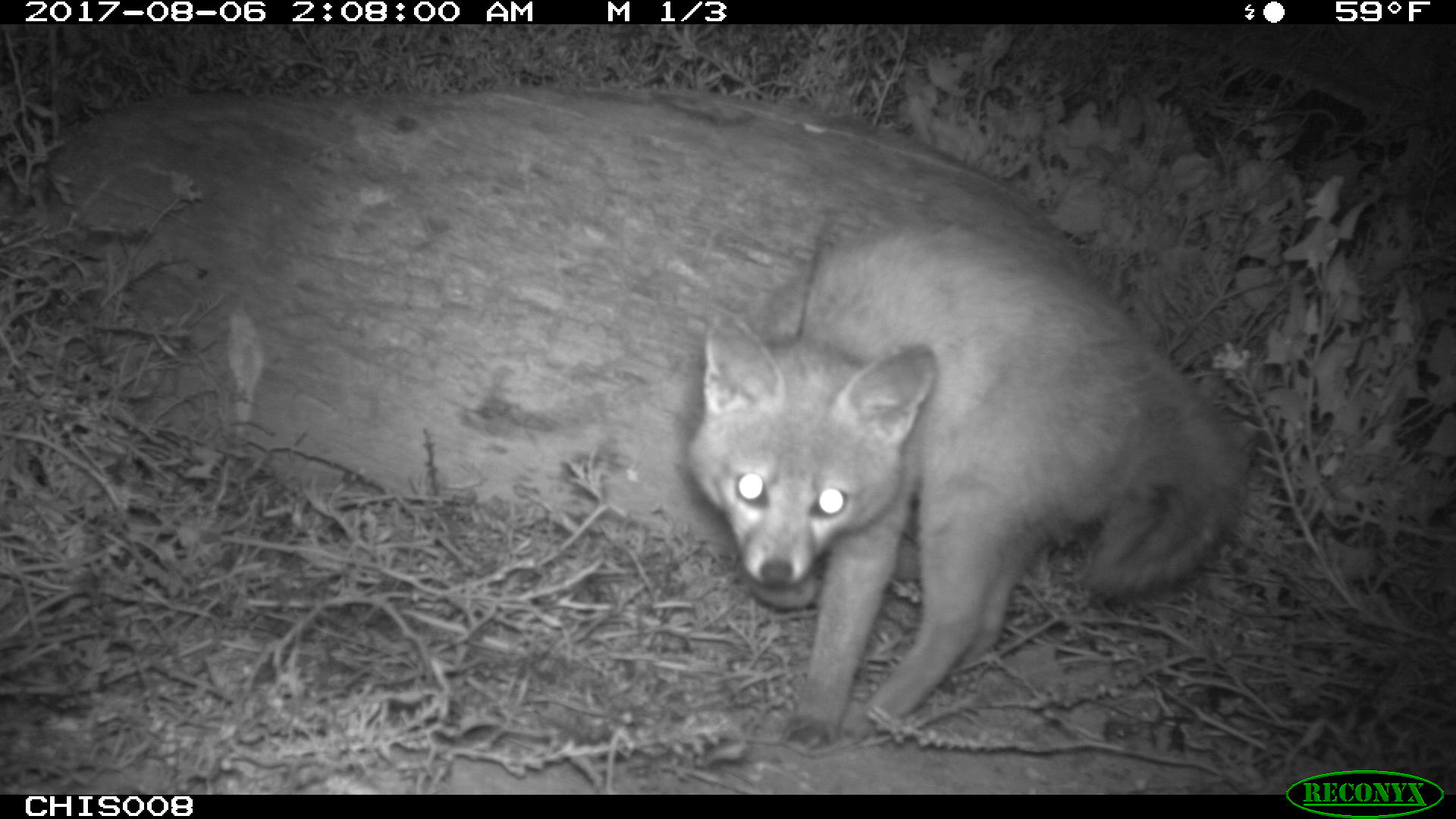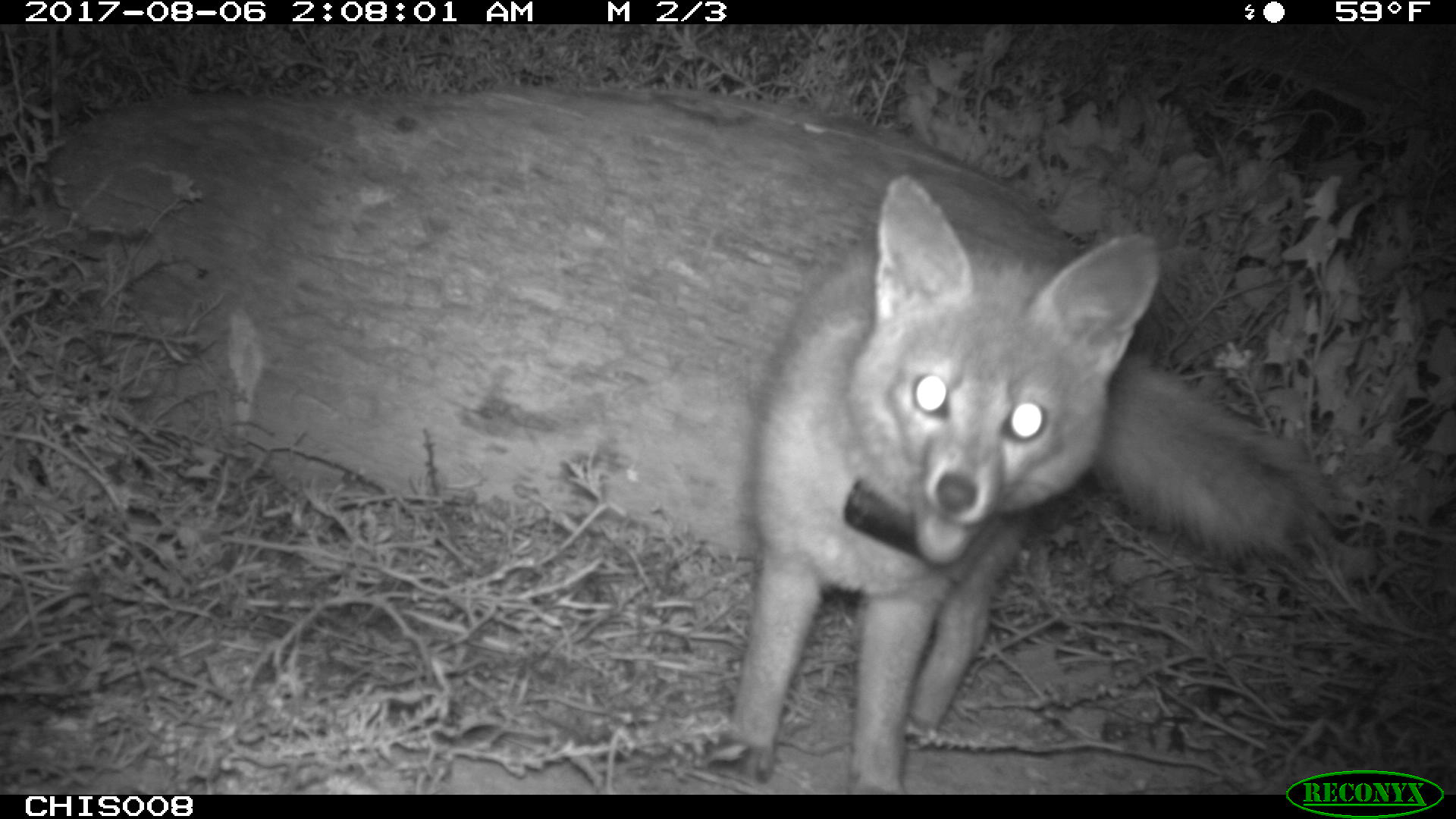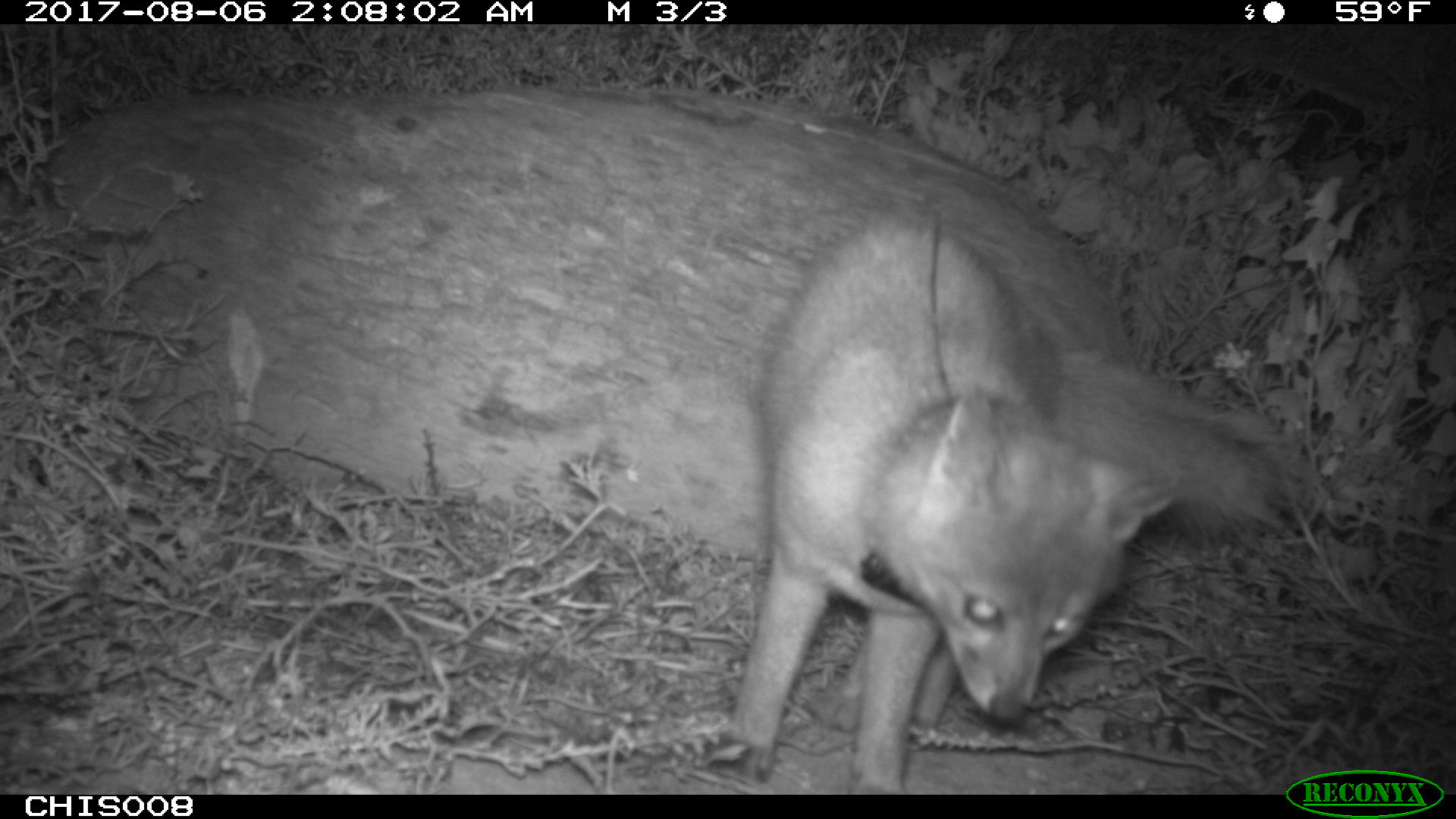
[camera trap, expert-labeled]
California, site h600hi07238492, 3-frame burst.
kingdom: Animalia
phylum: Chordata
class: Mammalia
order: Carnivora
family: Canidae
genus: Urocyon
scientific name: Urocyon littoralis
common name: island fox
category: fox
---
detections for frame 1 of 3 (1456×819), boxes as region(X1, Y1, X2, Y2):
fox: region(686, 217, 1241, 751)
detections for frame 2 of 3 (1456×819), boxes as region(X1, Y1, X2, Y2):
fox: region(703, 172, 1327, 794)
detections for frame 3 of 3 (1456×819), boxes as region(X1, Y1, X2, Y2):
fox: region(727, 180, 1289, 795)